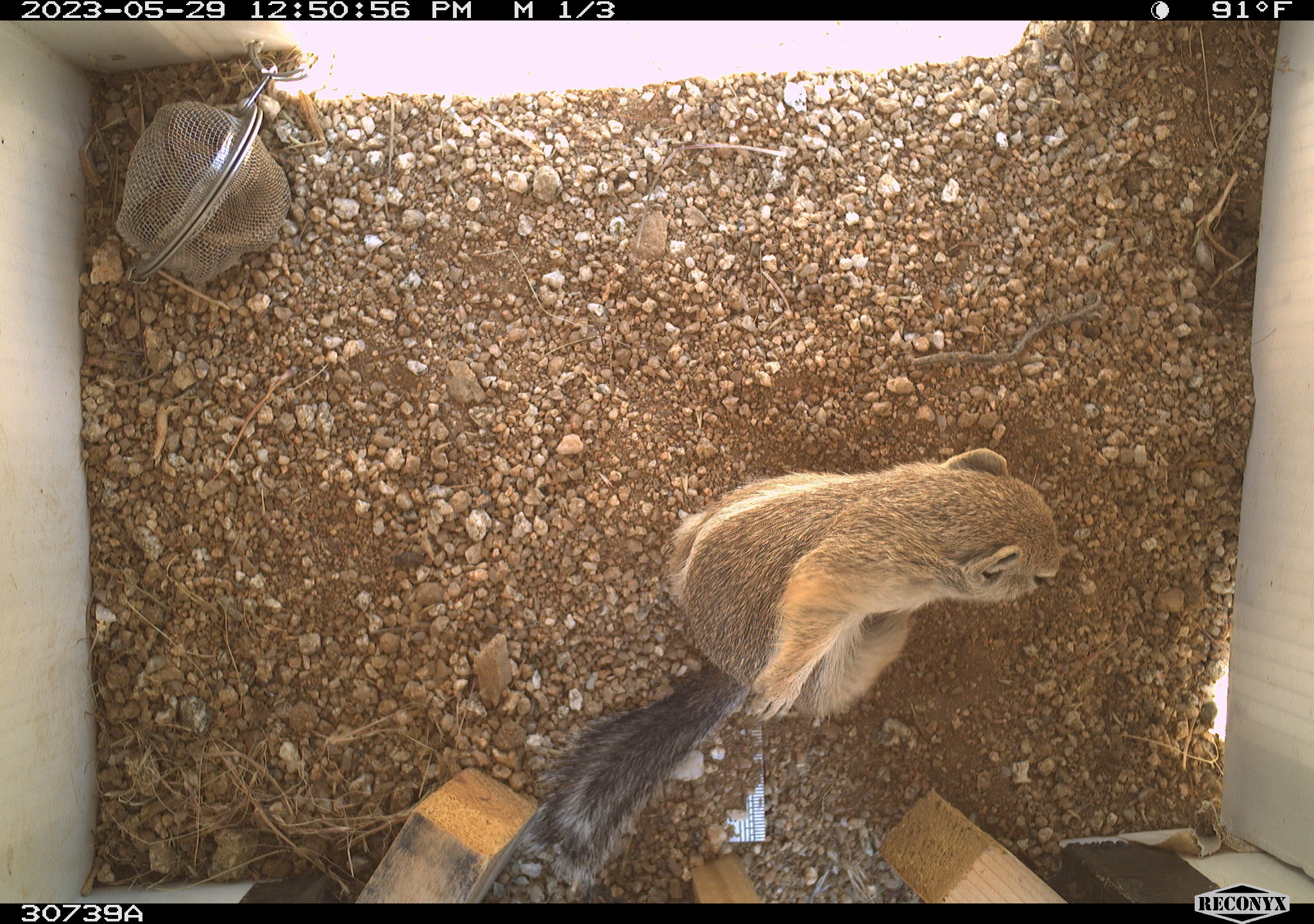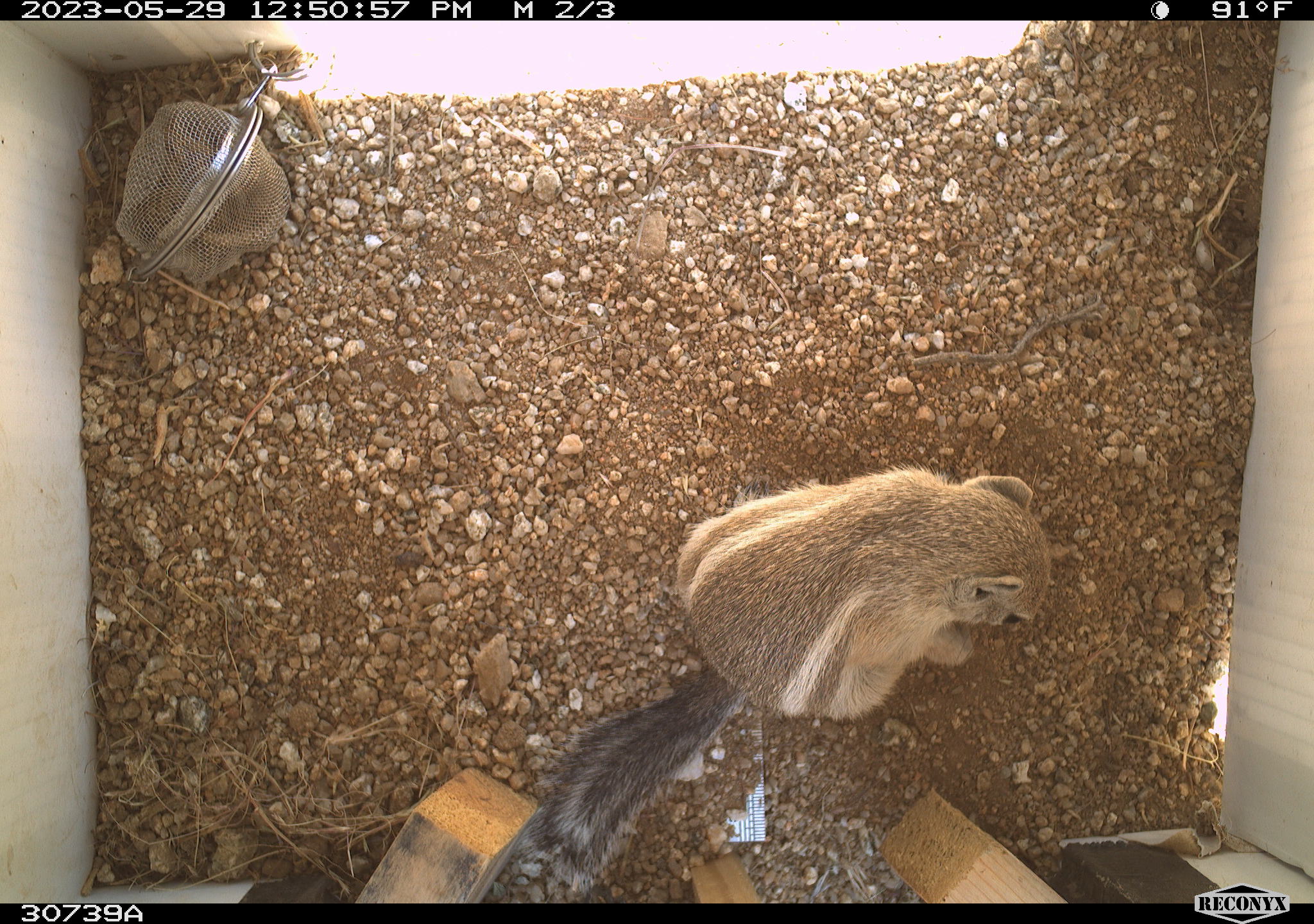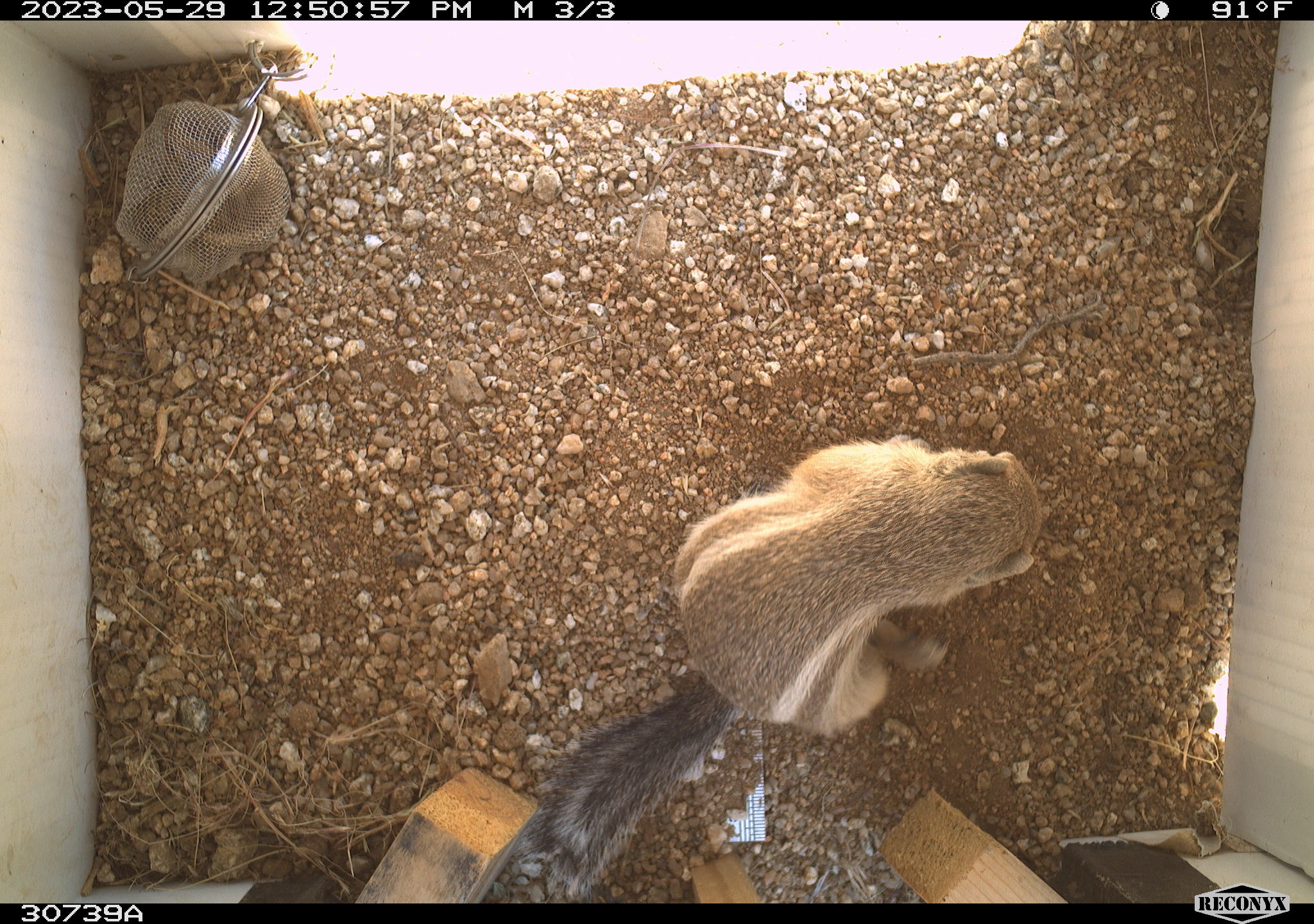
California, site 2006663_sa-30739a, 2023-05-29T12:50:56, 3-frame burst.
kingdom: Animalia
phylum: Chordata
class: Mammalia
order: Rodentia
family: Sciuridae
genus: Ammospermophilus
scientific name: Ammospermophilus leucurus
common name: white-tailed antelope squirrel